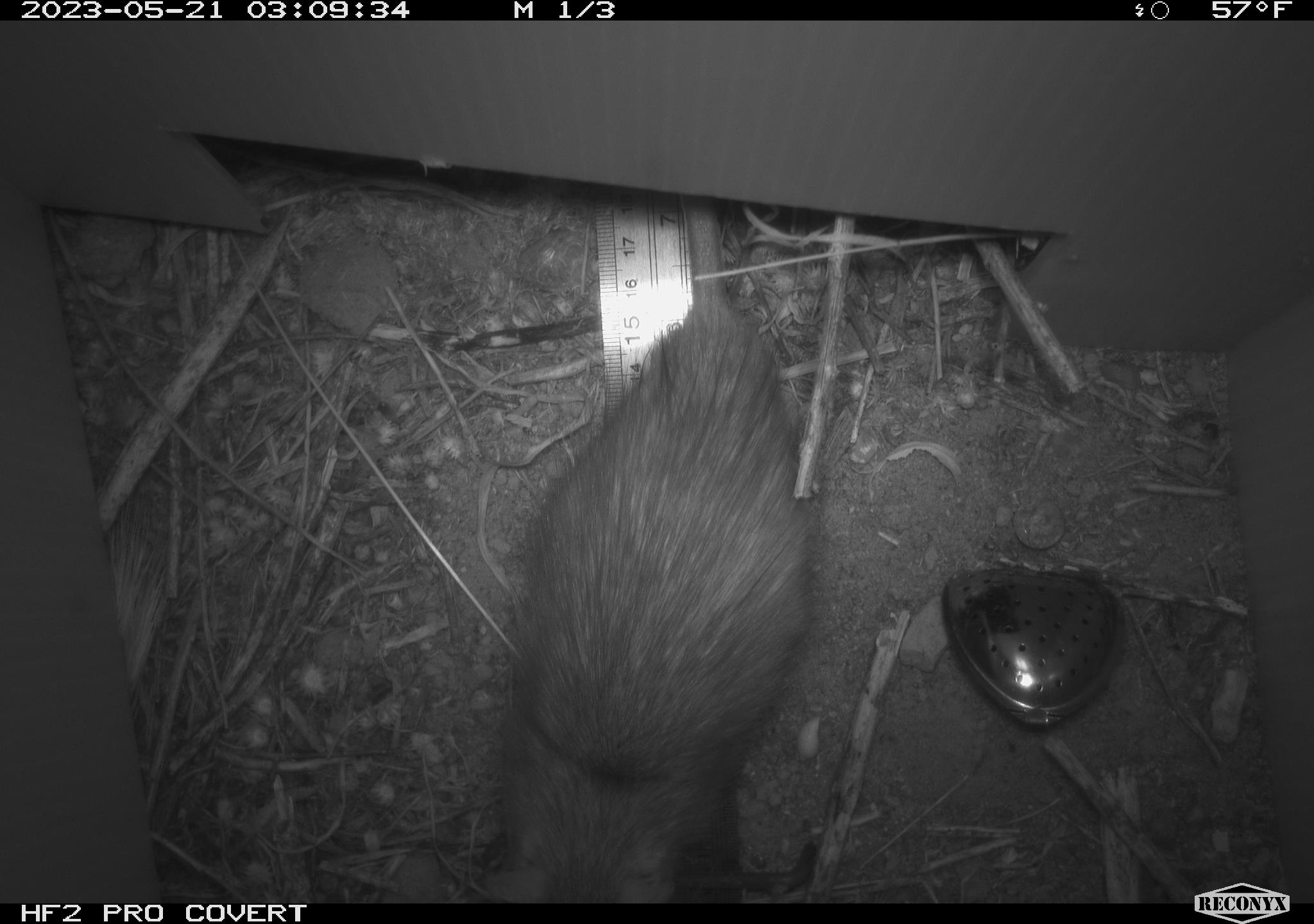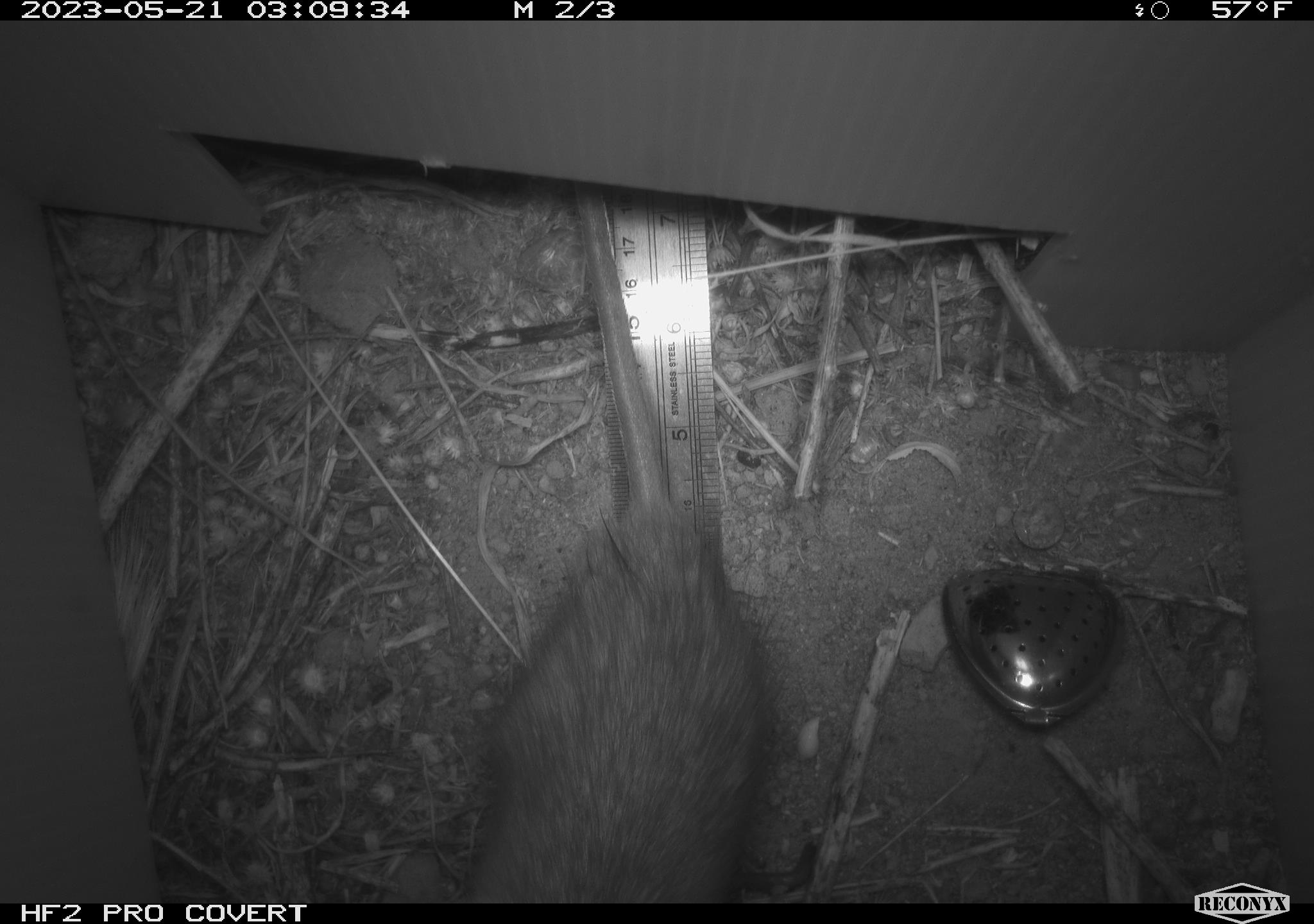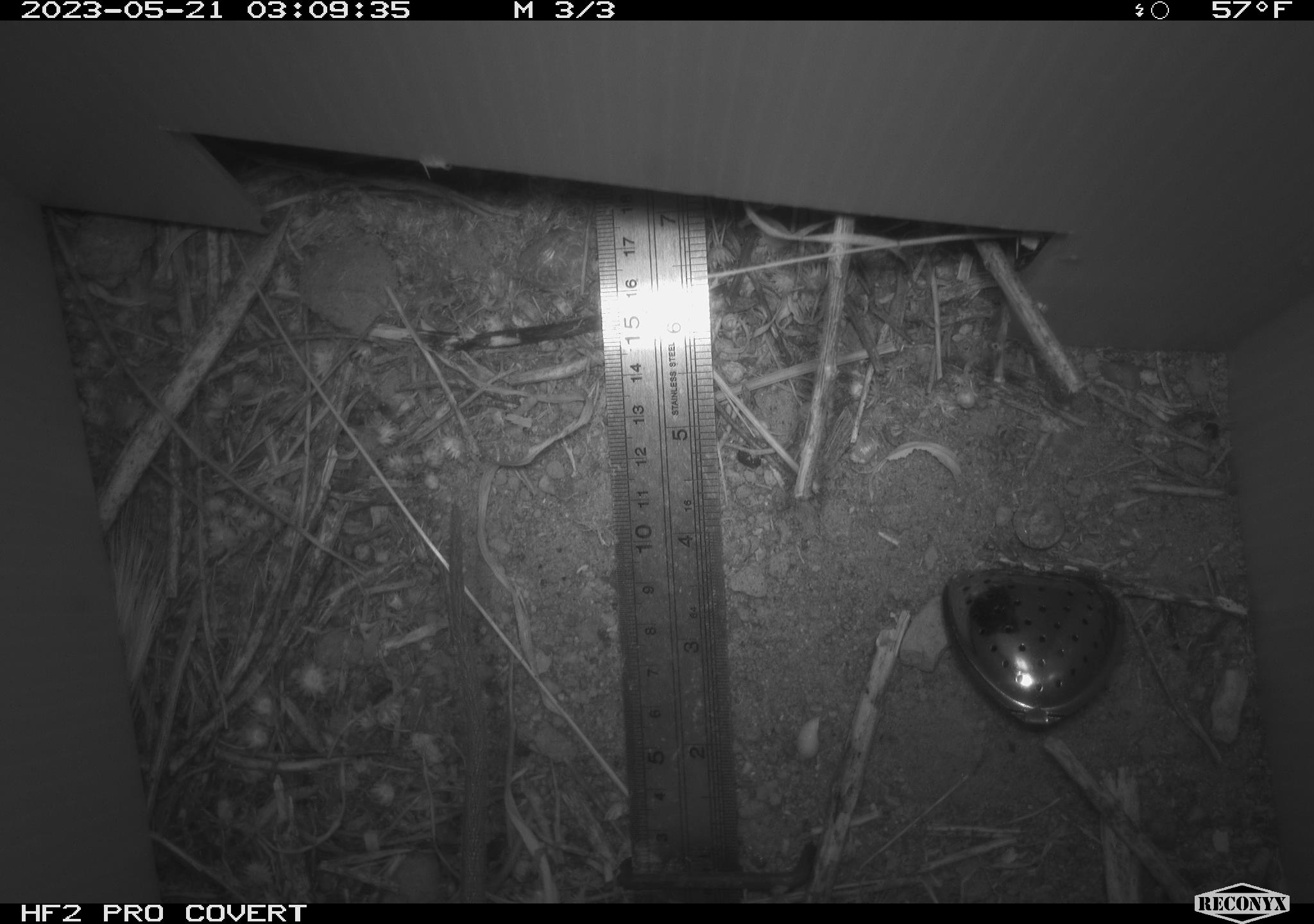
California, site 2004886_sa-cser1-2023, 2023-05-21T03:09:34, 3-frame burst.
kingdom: Animalia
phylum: Chordata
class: Mammalia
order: Rodentia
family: Muridae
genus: Rattus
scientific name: Rattus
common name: rat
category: rattus species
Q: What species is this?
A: Rattus species (rat) (Rattus).